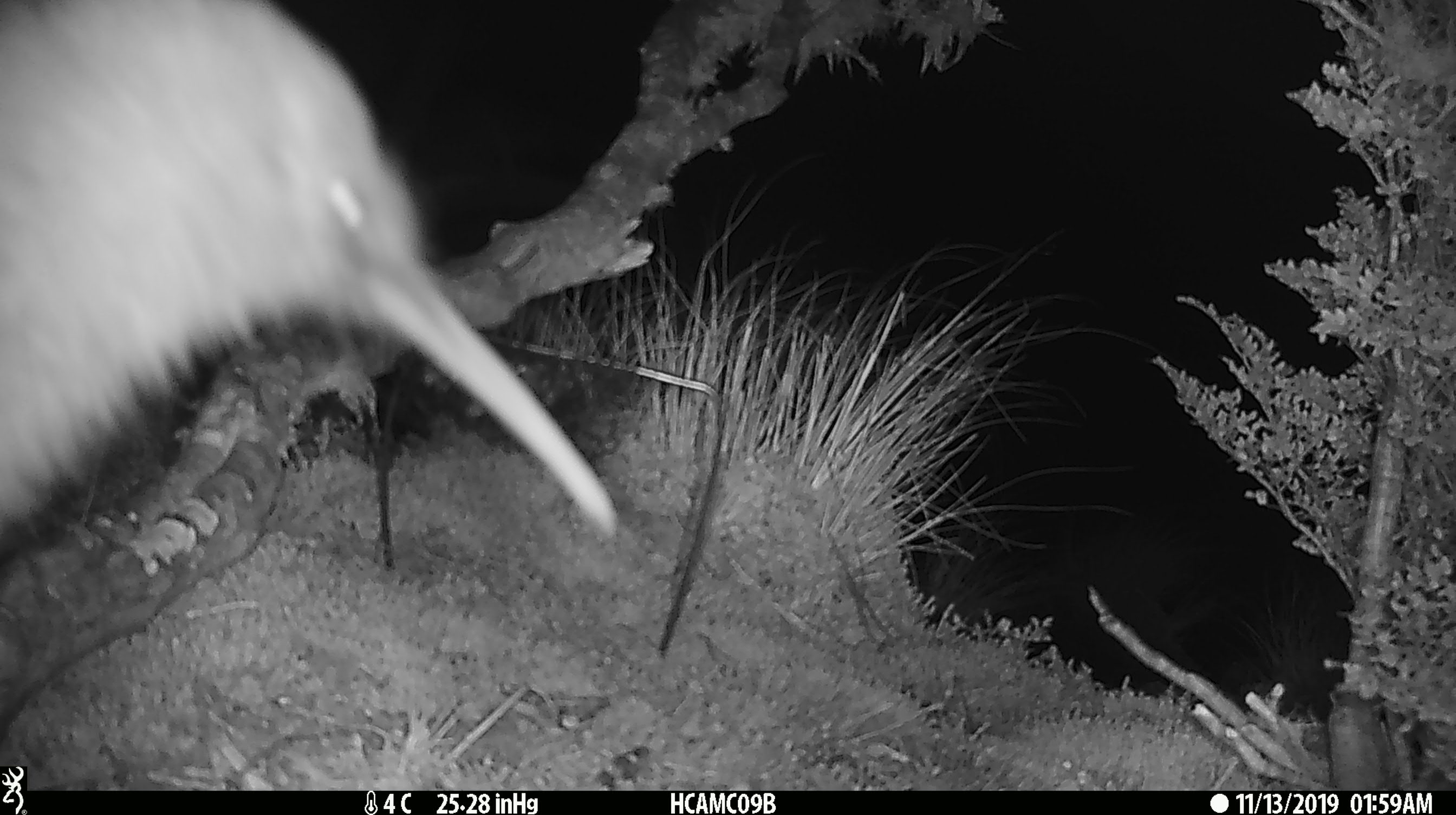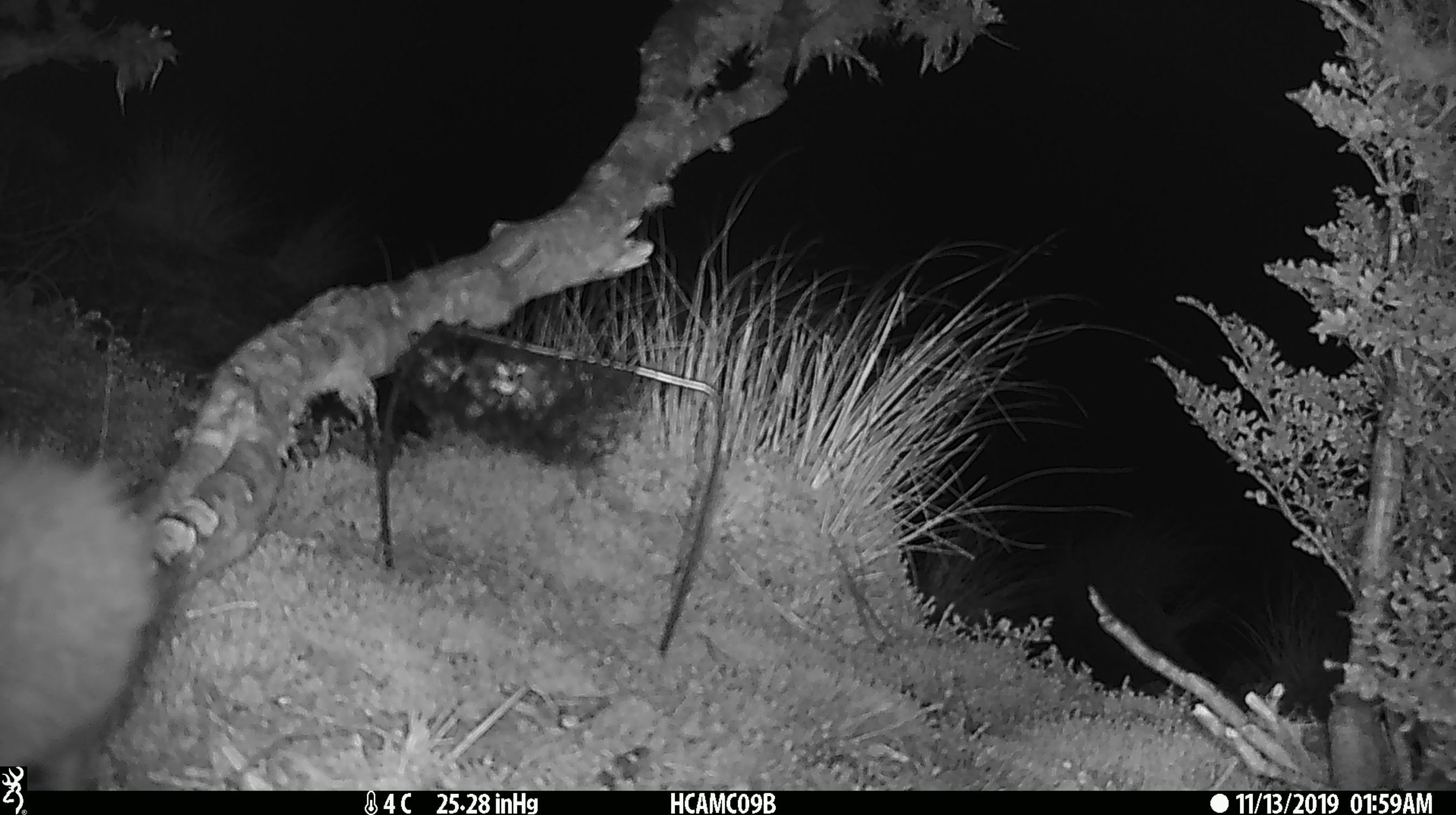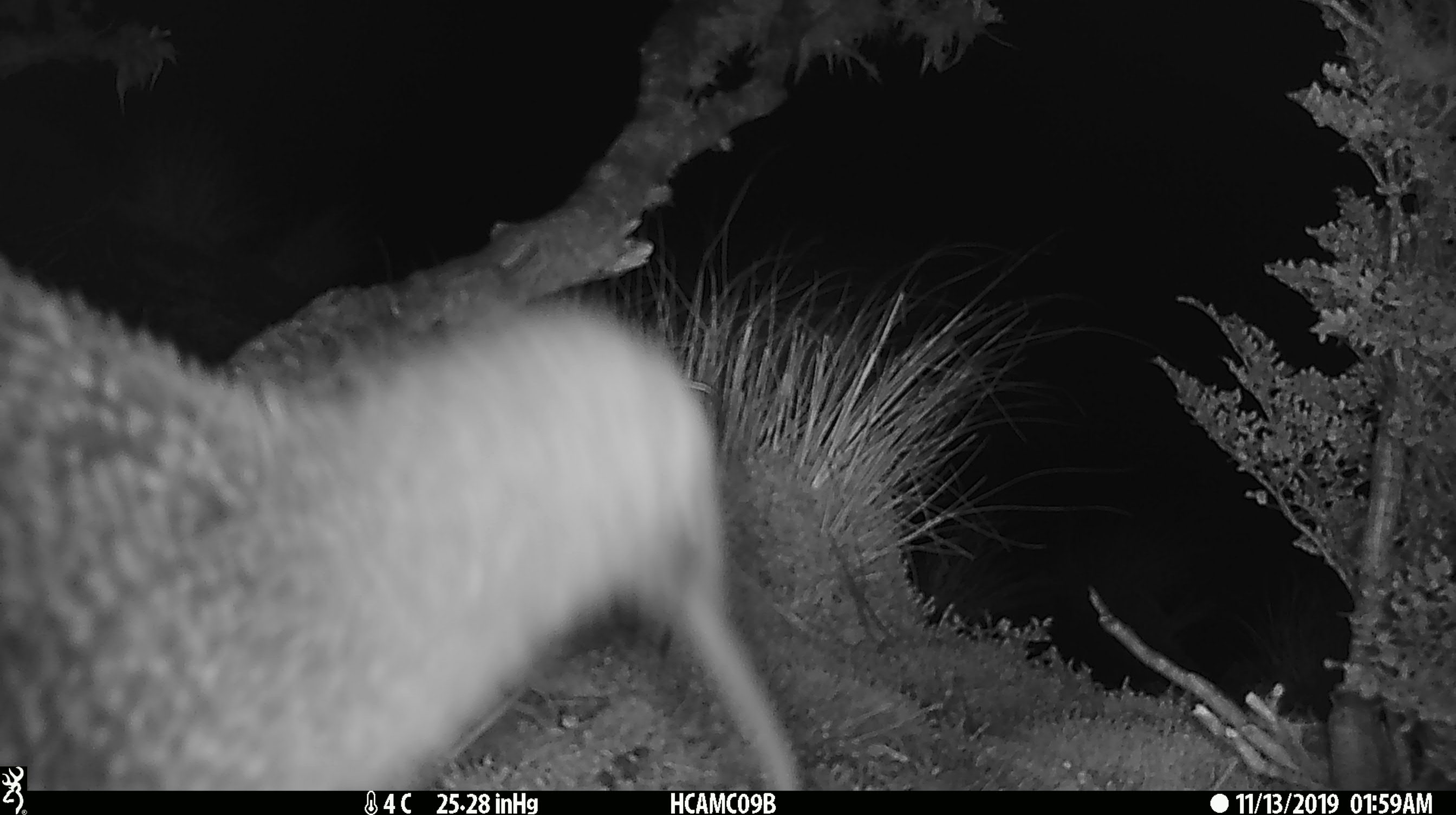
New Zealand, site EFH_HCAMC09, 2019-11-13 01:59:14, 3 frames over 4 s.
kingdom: Animalia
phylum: Chordata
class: Aves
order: Apterygiformes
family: Apterygidae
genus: Apteryx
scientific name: Apteryx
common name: kiwi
Kiwi (Apteryx).